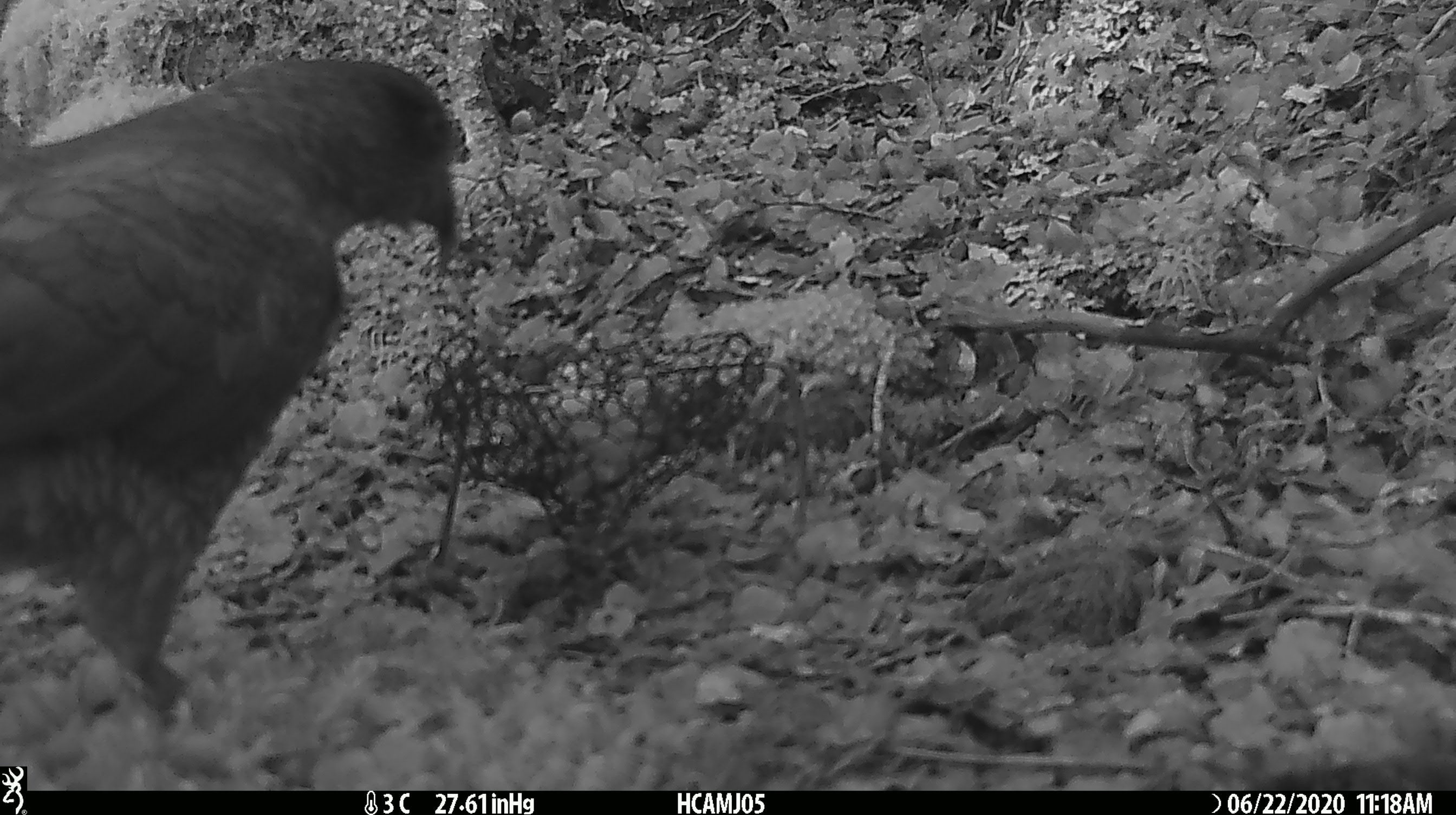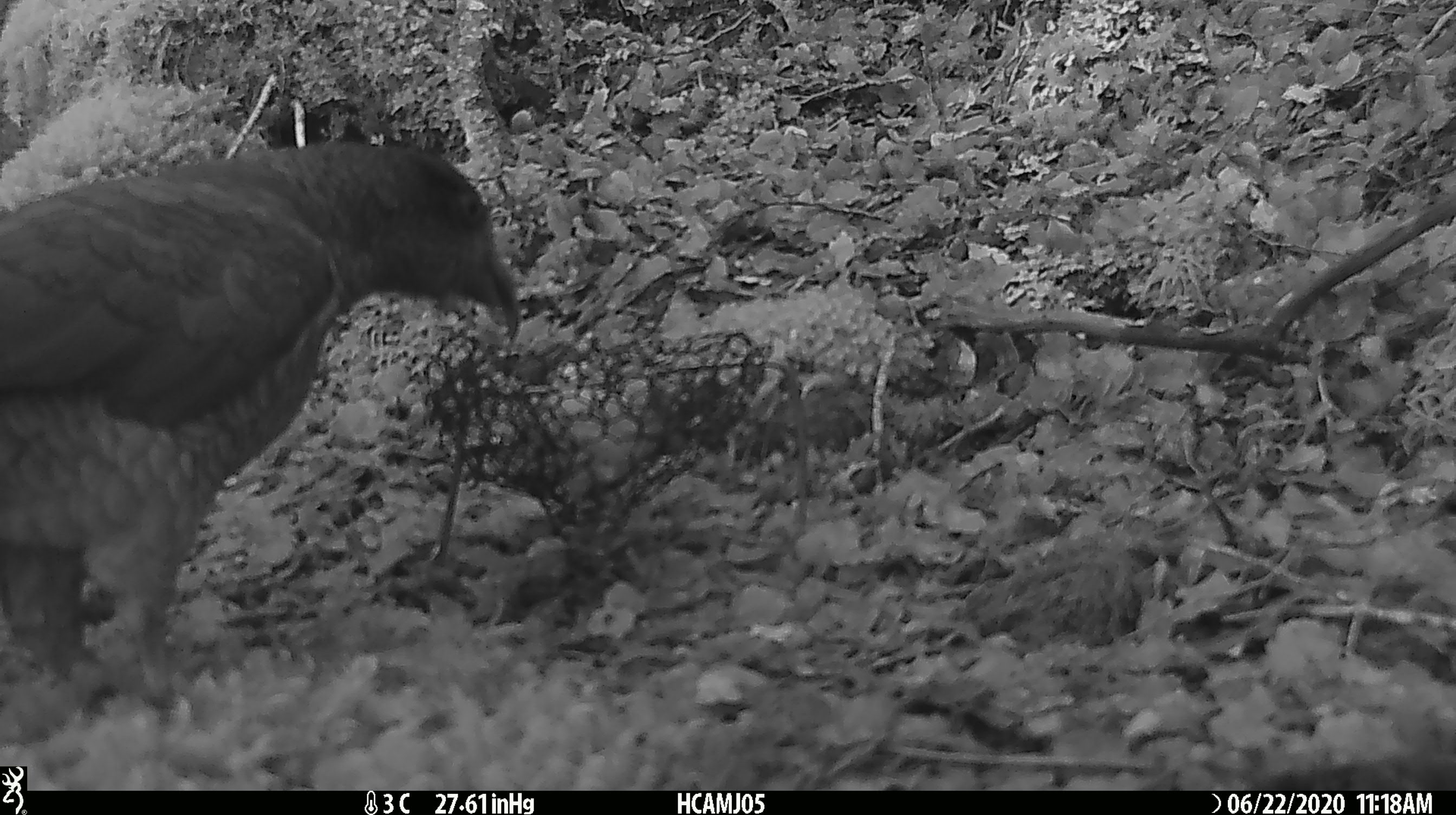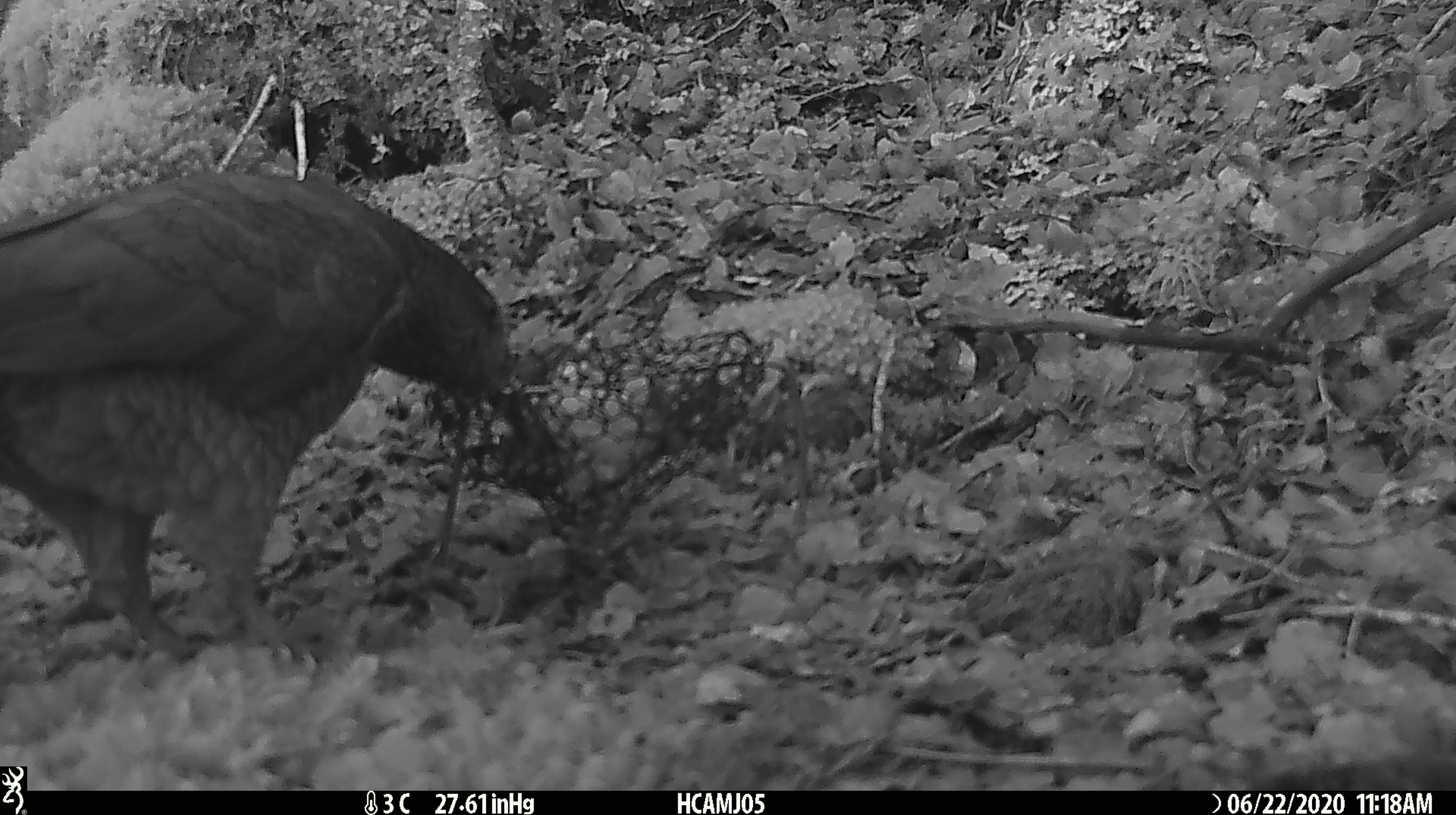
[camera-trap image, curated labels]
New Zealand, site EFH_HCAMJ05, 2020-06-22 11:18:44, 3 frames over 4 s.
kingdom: Animalia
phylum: Chordata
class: Aves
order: Psittaciformes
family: Strigopidae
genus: Nestor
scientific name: Nestor notabilis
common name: kea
Kea (Nestor notabilis).